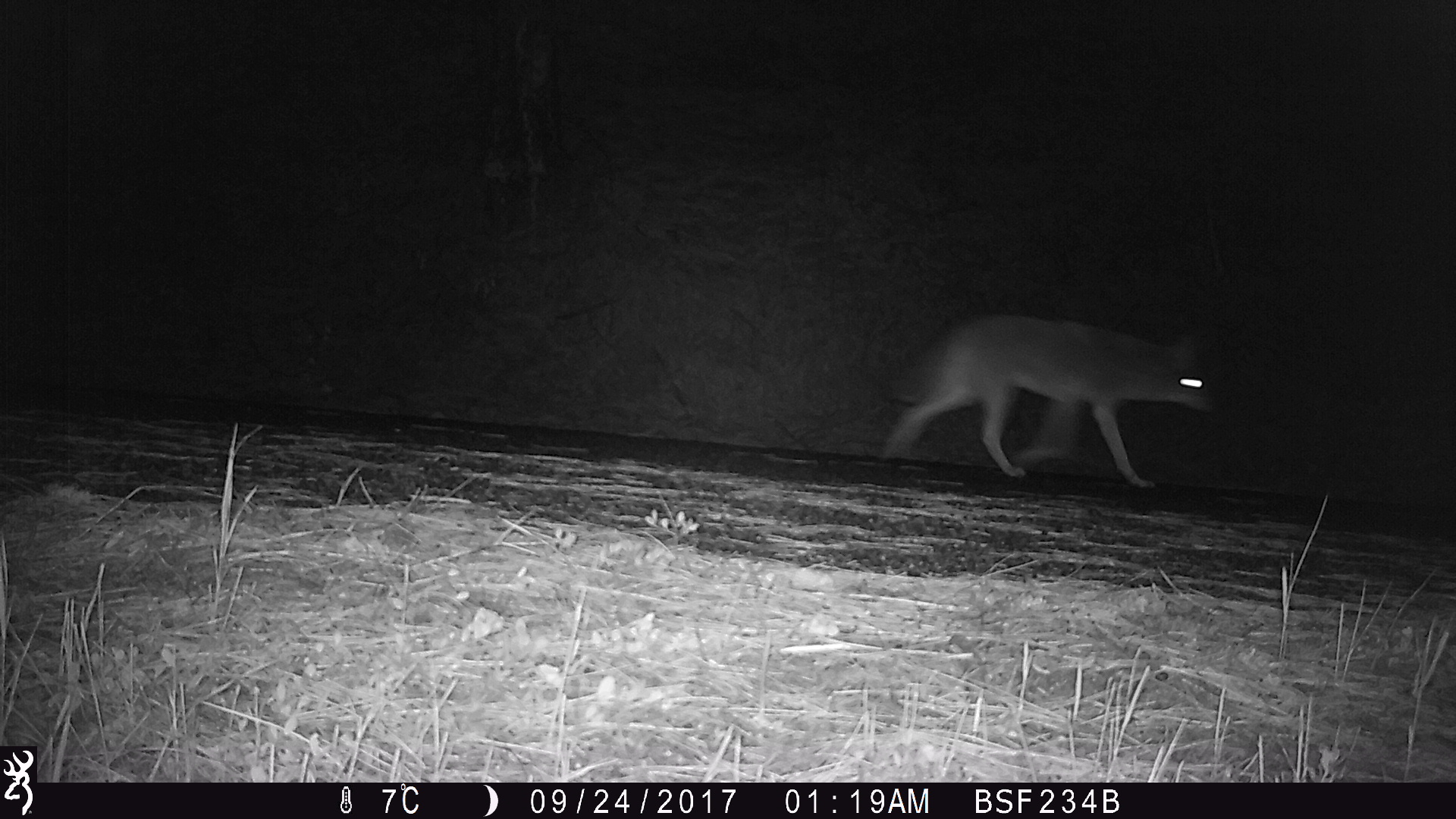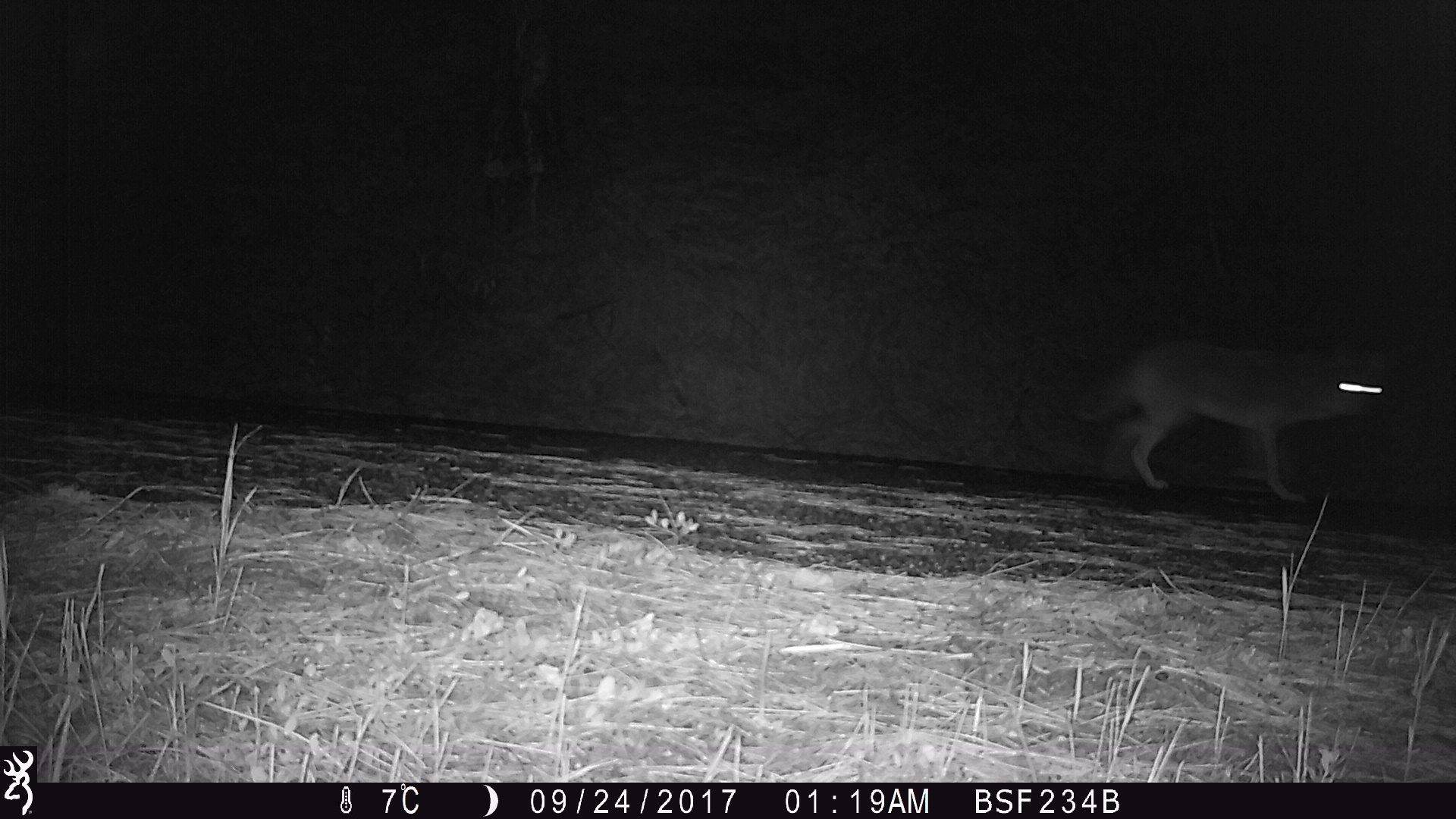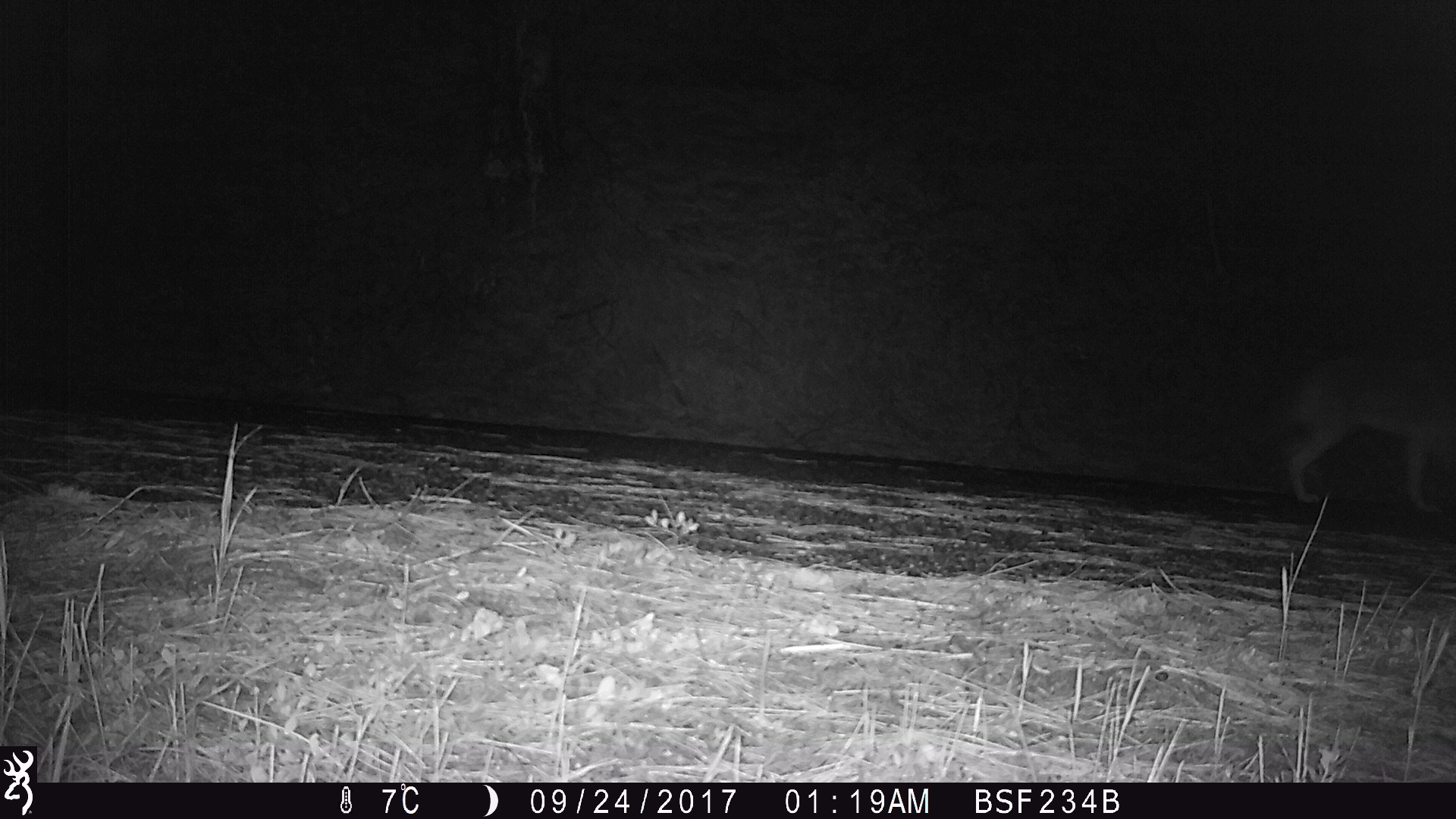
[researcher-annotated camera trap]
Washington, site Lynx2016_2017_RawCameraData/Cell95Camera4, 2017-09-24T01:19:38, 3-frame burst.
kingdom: Animalia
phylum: Chordata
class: Mammalia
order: Carnivora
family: Canidae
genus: Canis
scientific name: Canis latrans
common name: coyote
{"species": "Canis latrans (coyote)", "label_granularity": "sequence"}